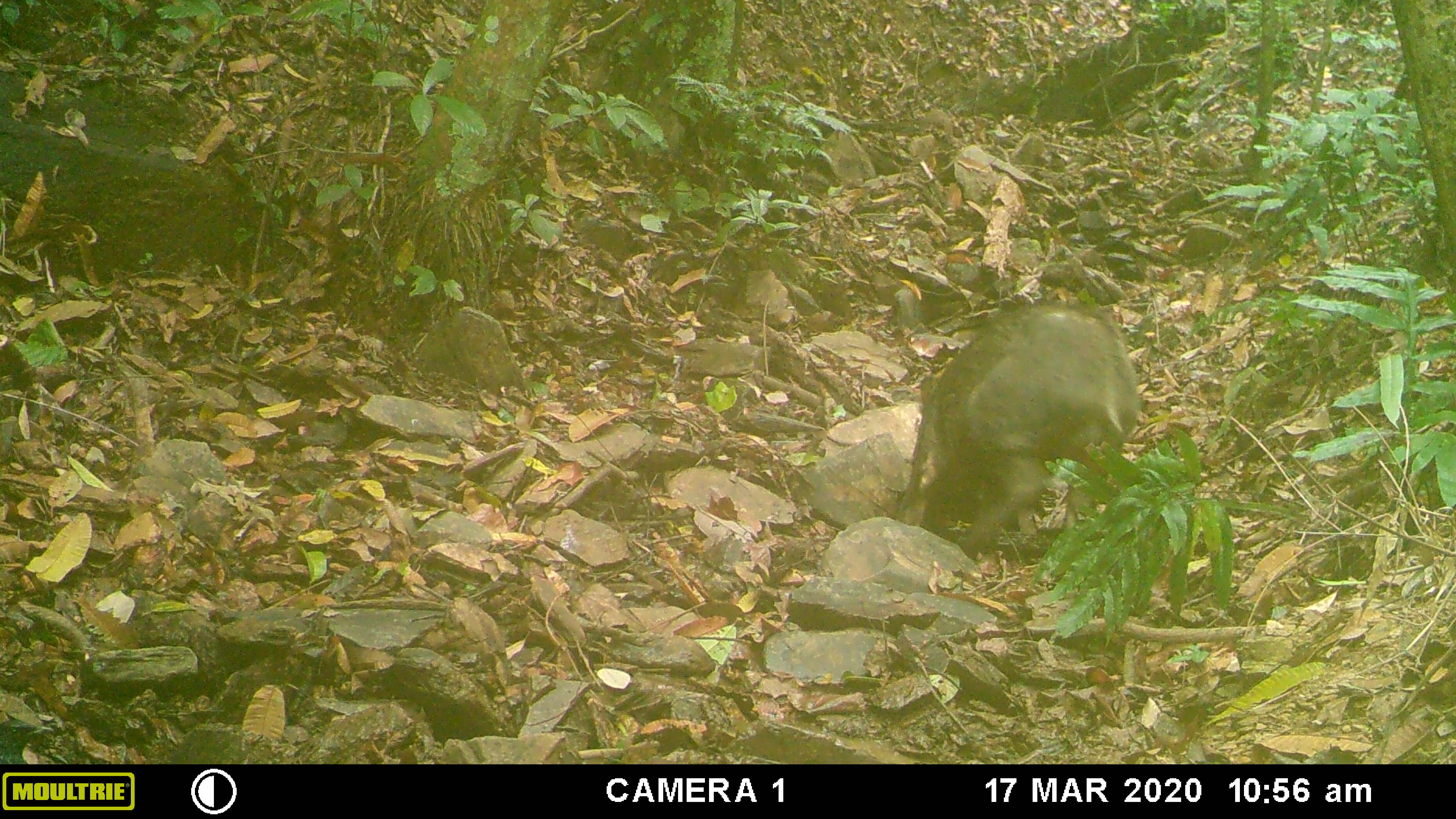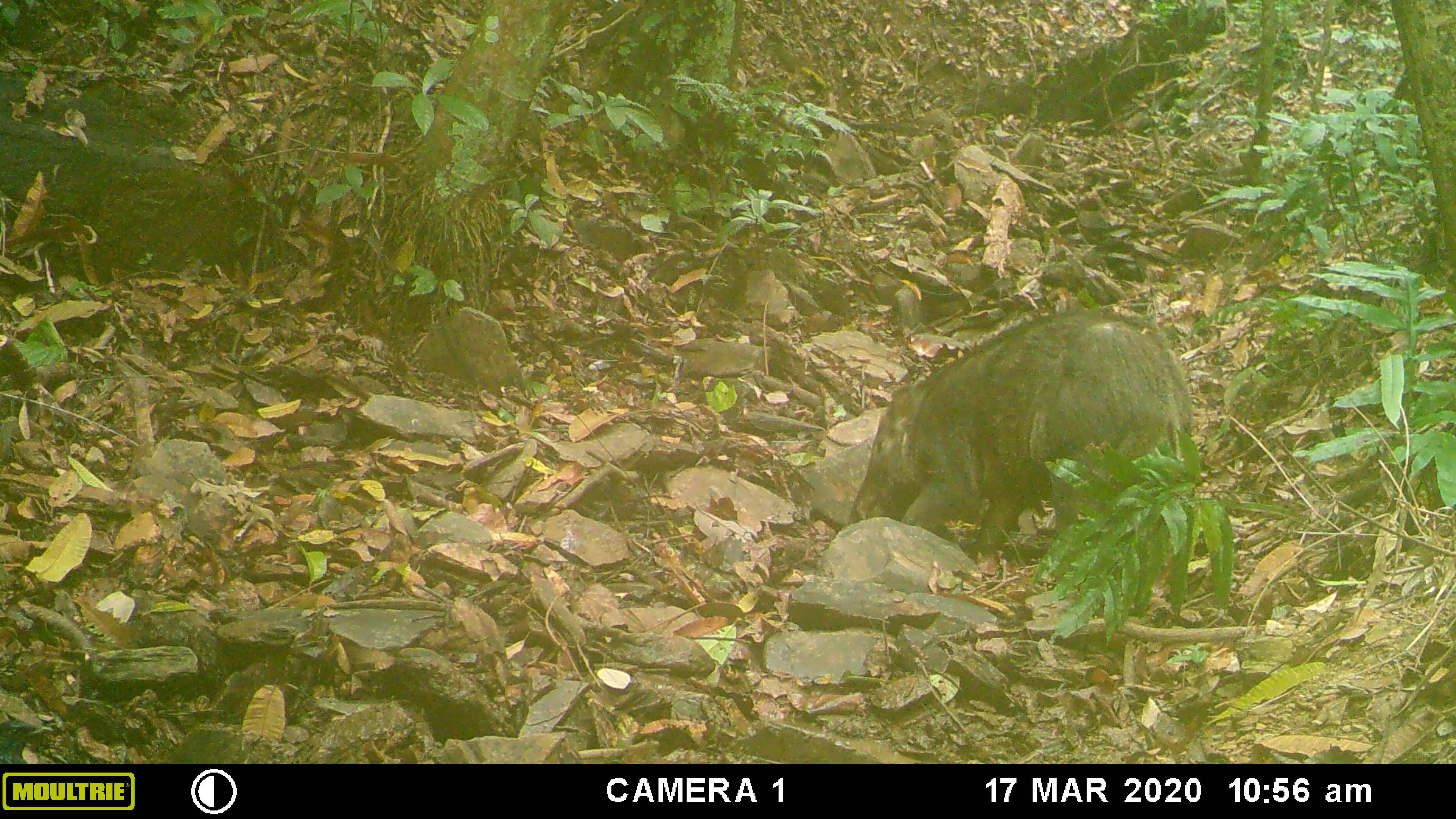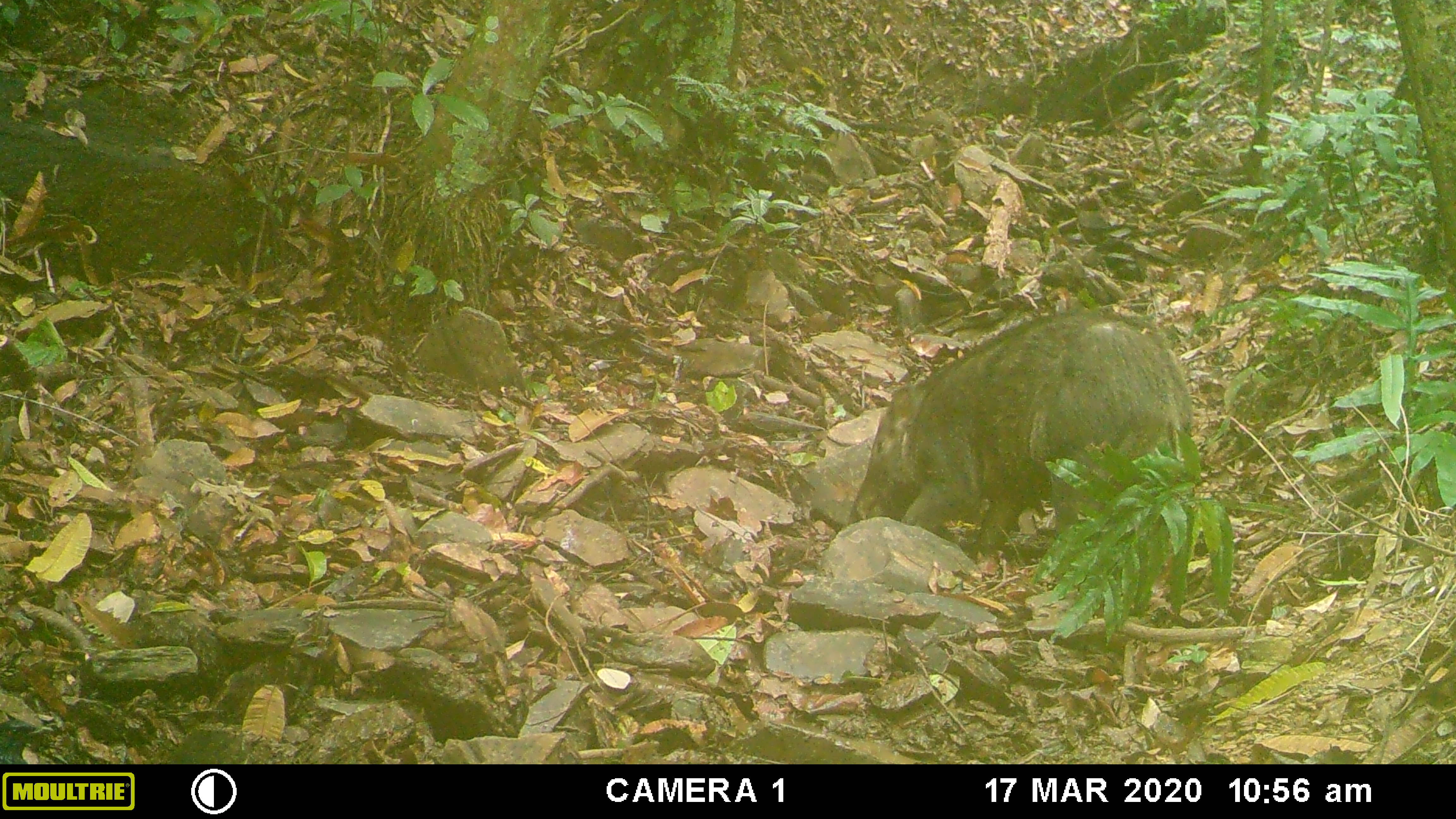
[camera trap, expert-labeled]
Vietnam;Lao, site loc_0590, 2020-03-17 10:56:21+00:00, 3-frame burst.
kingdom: Animalia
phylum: Chordata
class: Mammalia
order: Artiodactyla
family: Suidae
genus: Sus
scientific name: Sus scrofa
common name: eurasian wild pig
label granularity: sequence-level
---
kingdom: Animalia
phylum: Chordata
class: Aves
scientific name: Aves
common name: bird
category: unidentified bird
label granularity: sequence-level